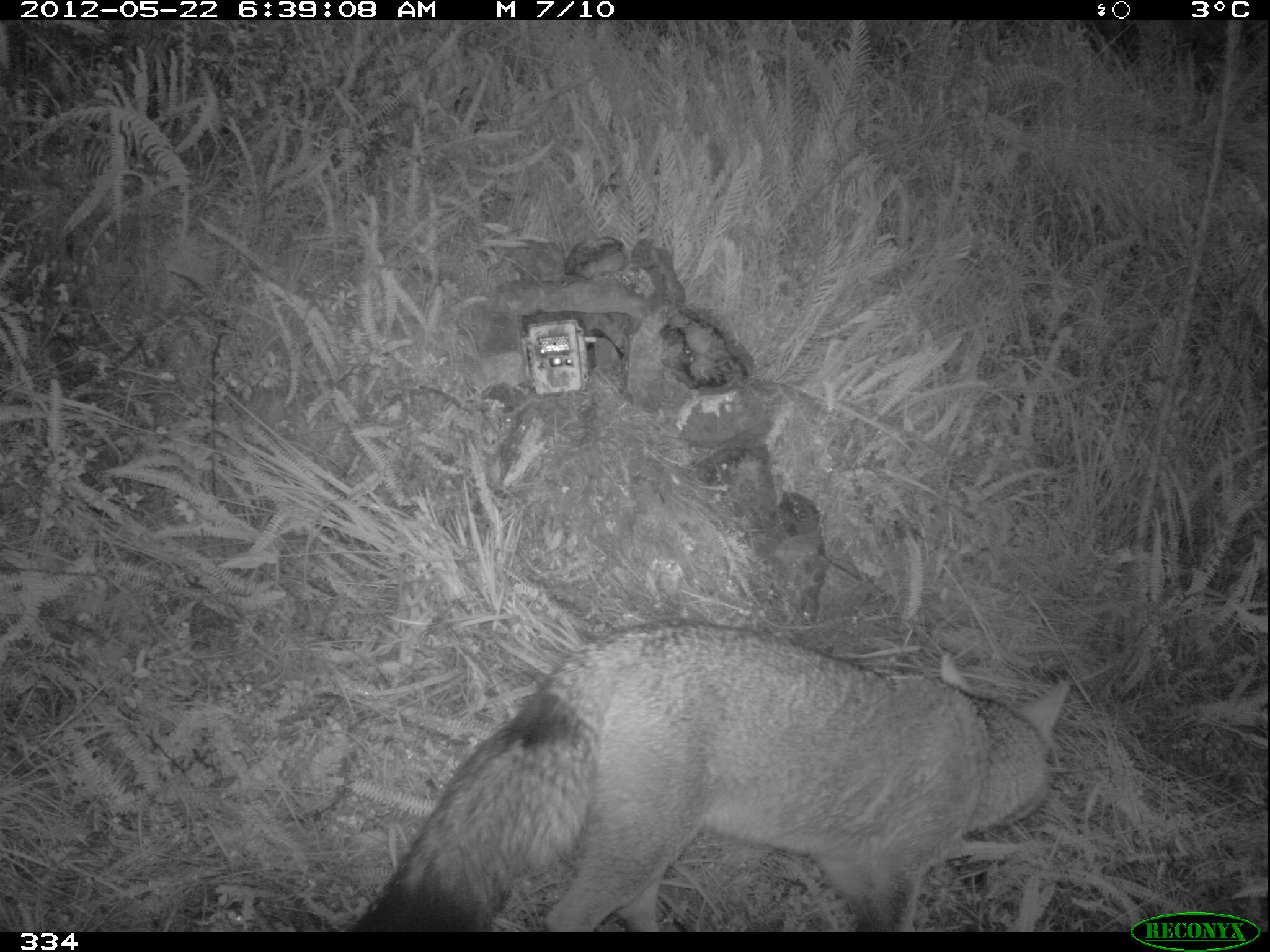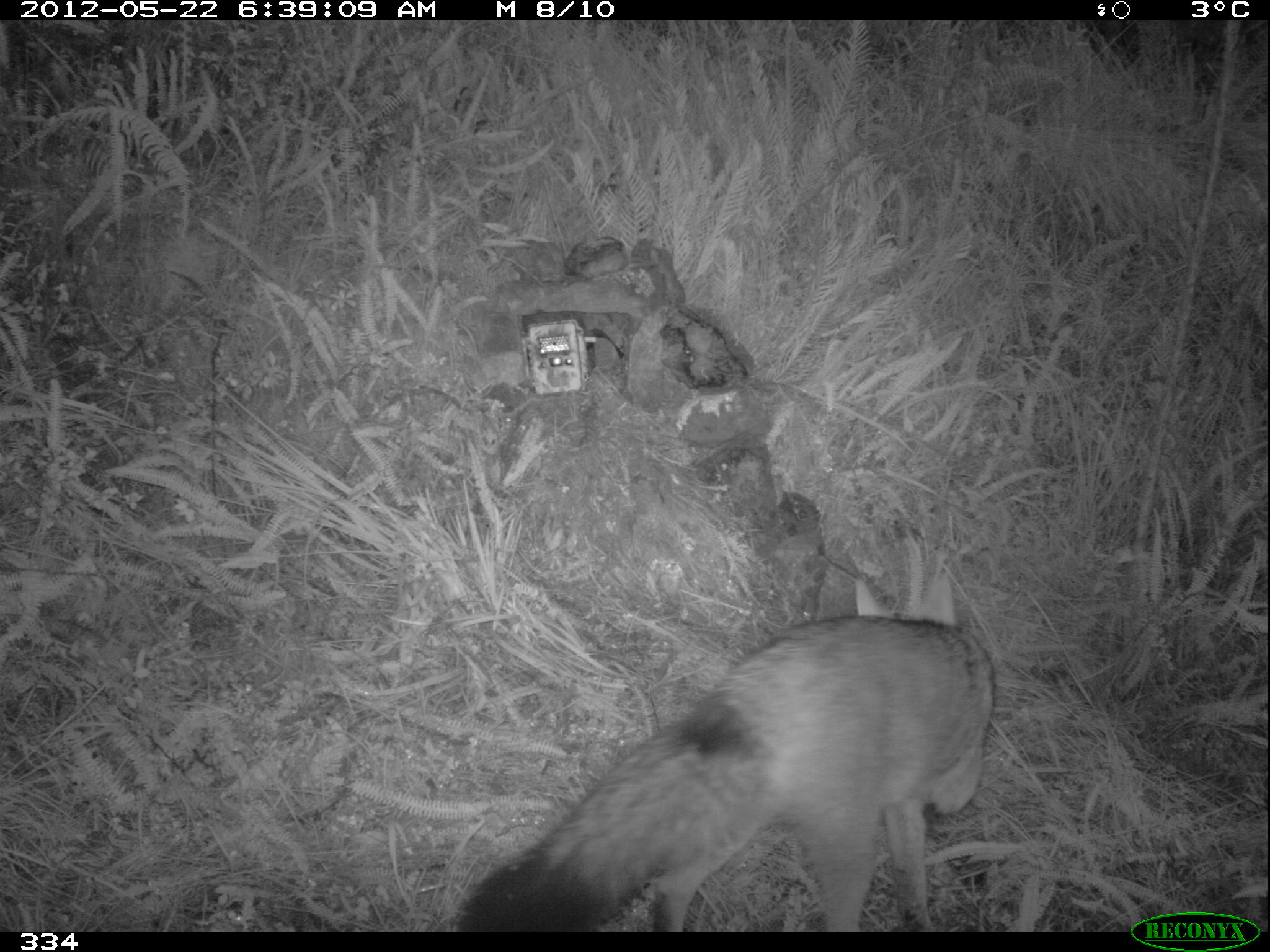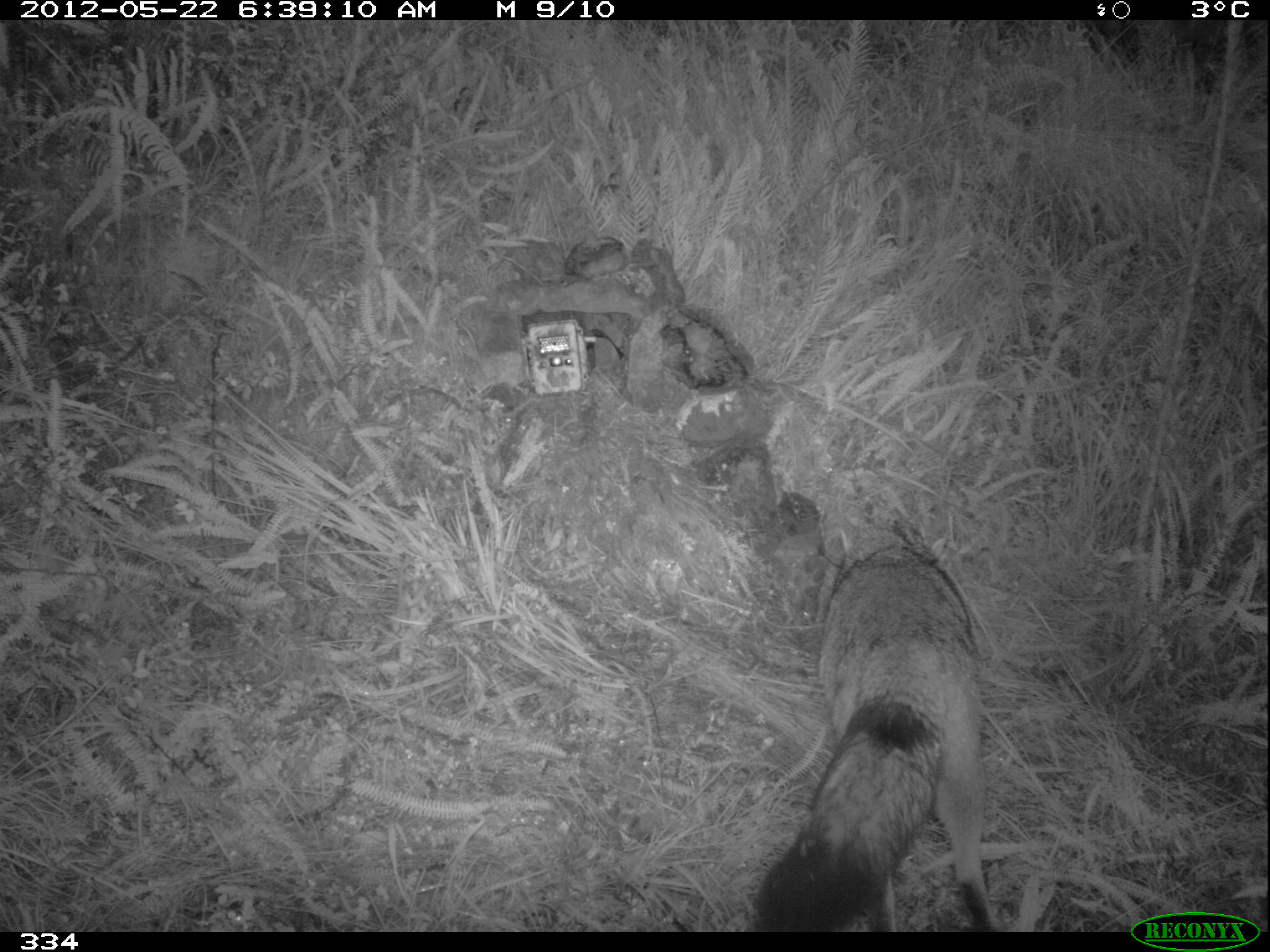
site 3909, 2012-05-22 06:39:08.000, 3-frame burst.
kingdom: Animalia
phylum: Chordata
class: Mammalia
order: Carnivora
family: Canidae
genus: Lycalopex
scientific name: Lycalopex culpaeus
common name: culpeo